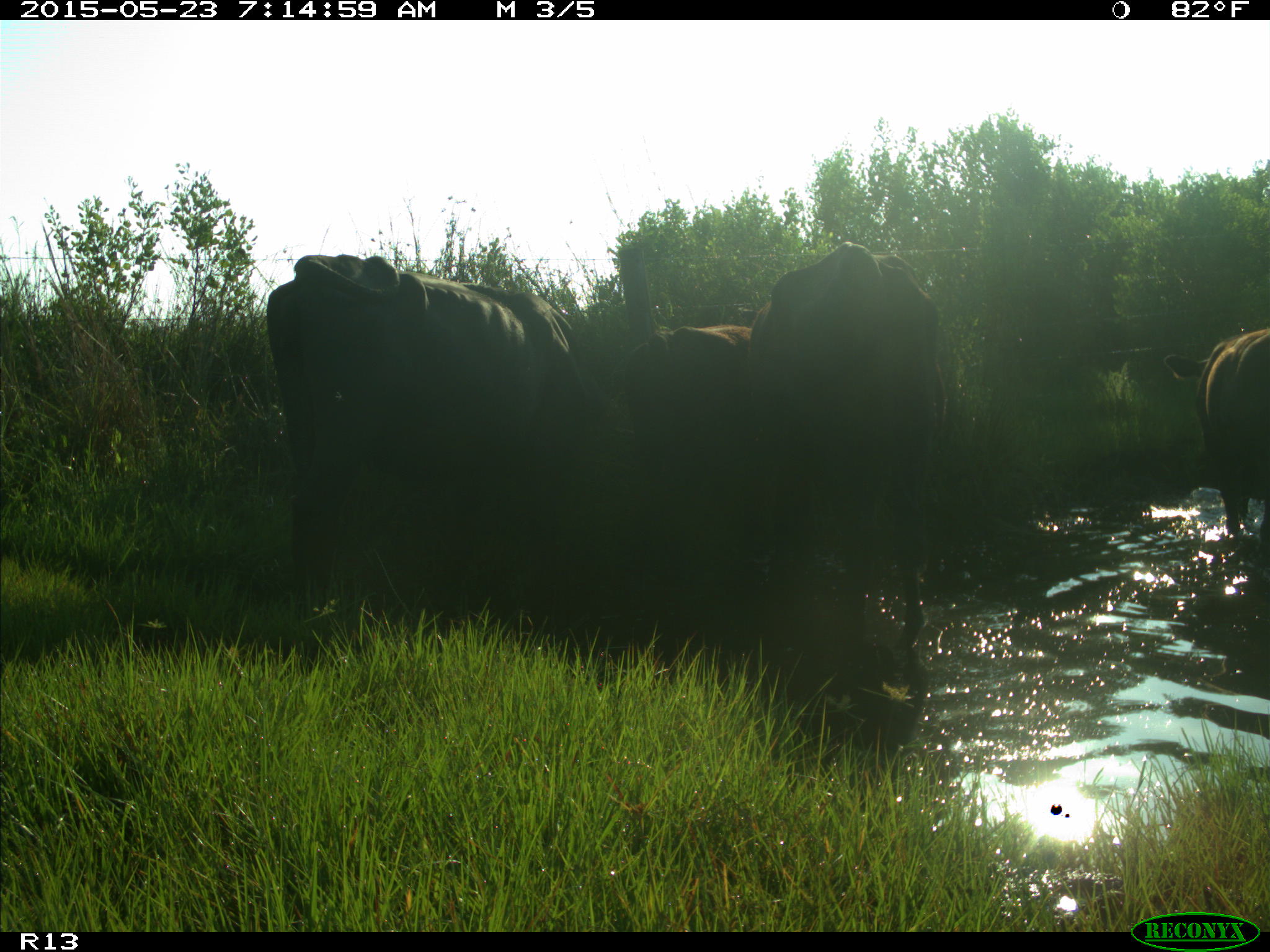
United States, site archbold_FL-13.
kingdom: Animalia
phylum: Chordata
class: Mammalia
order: Artiodactyla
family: Bovidae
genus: Bos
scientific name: Bos taurus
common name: domestic cow